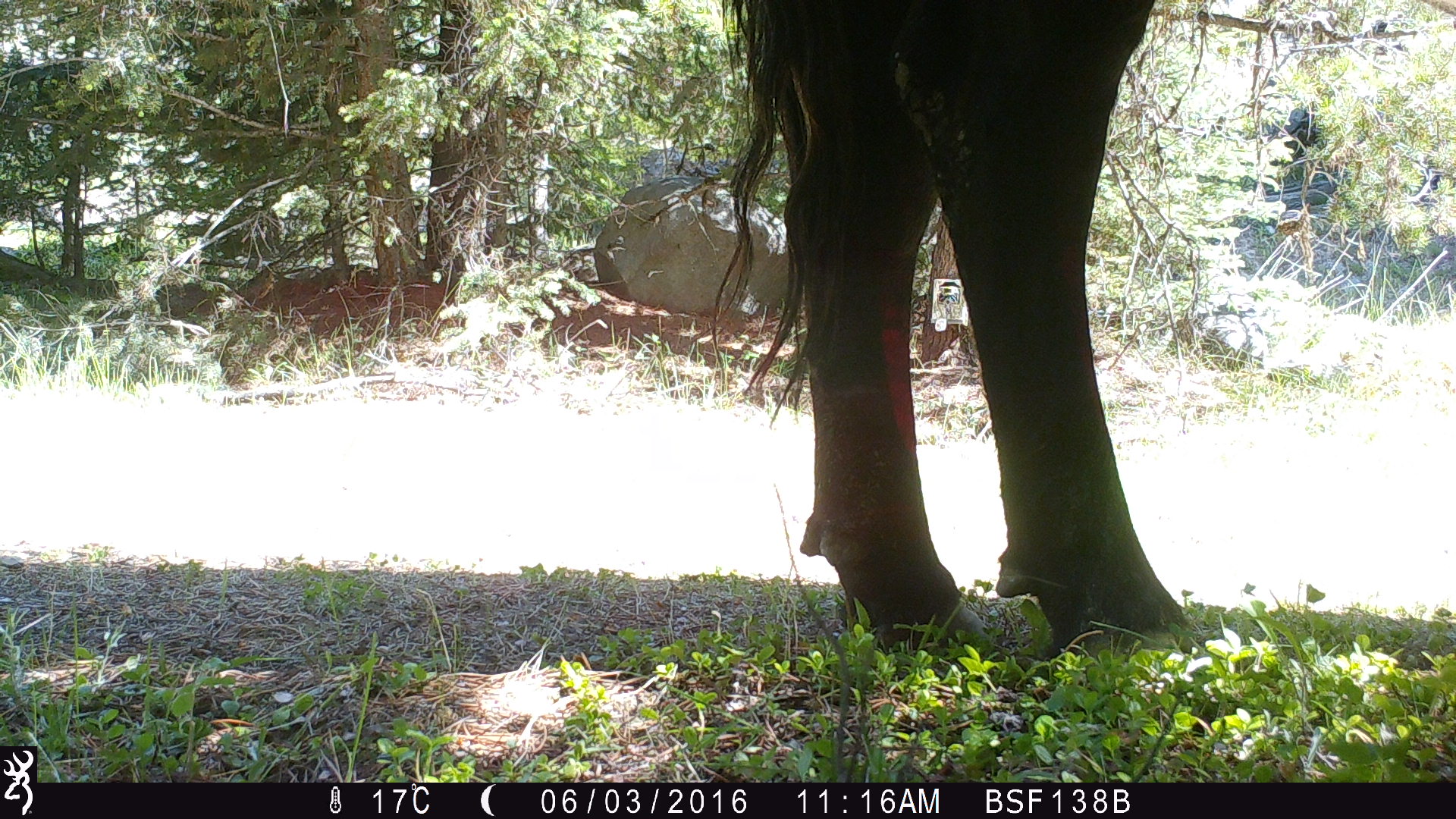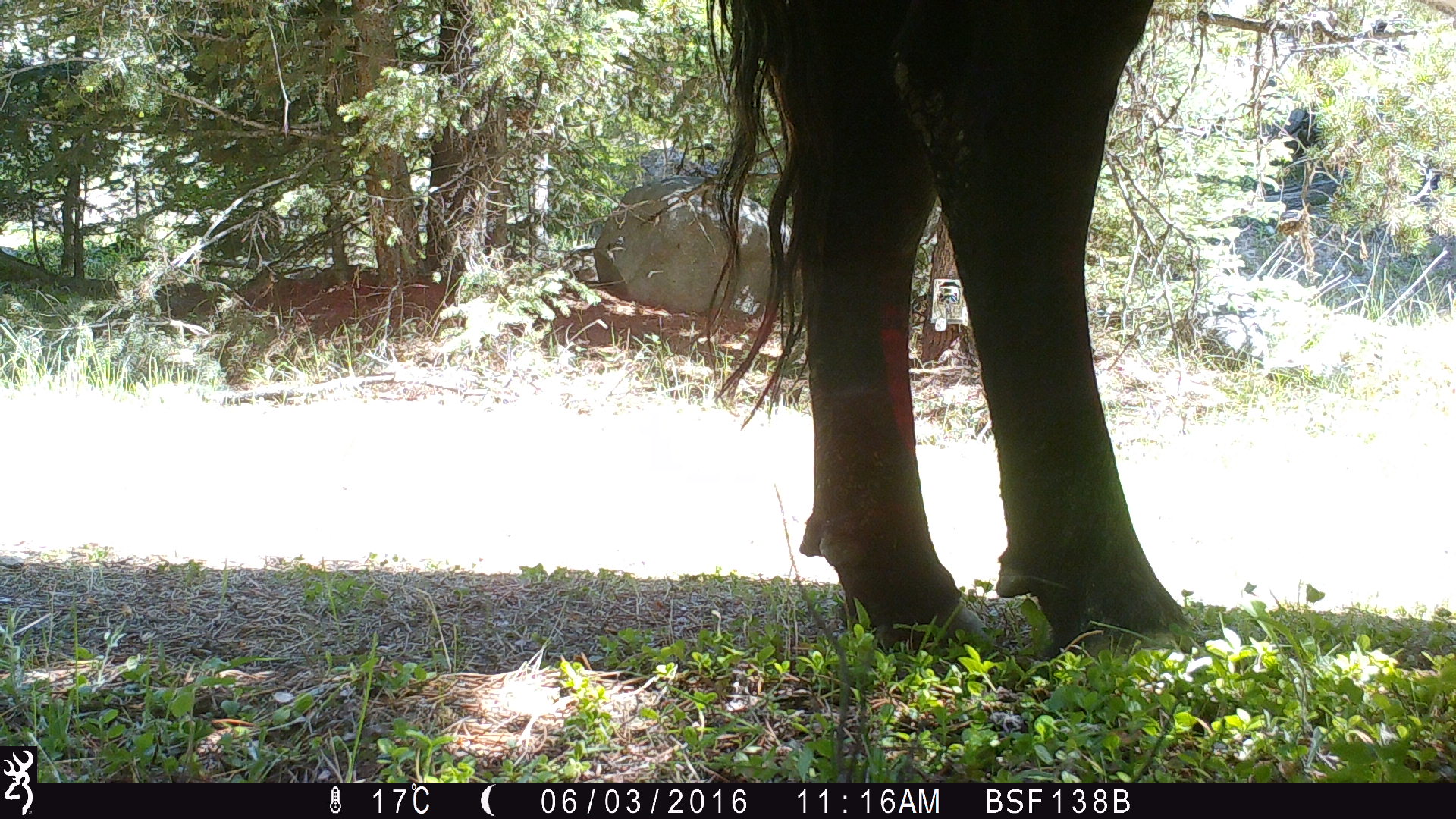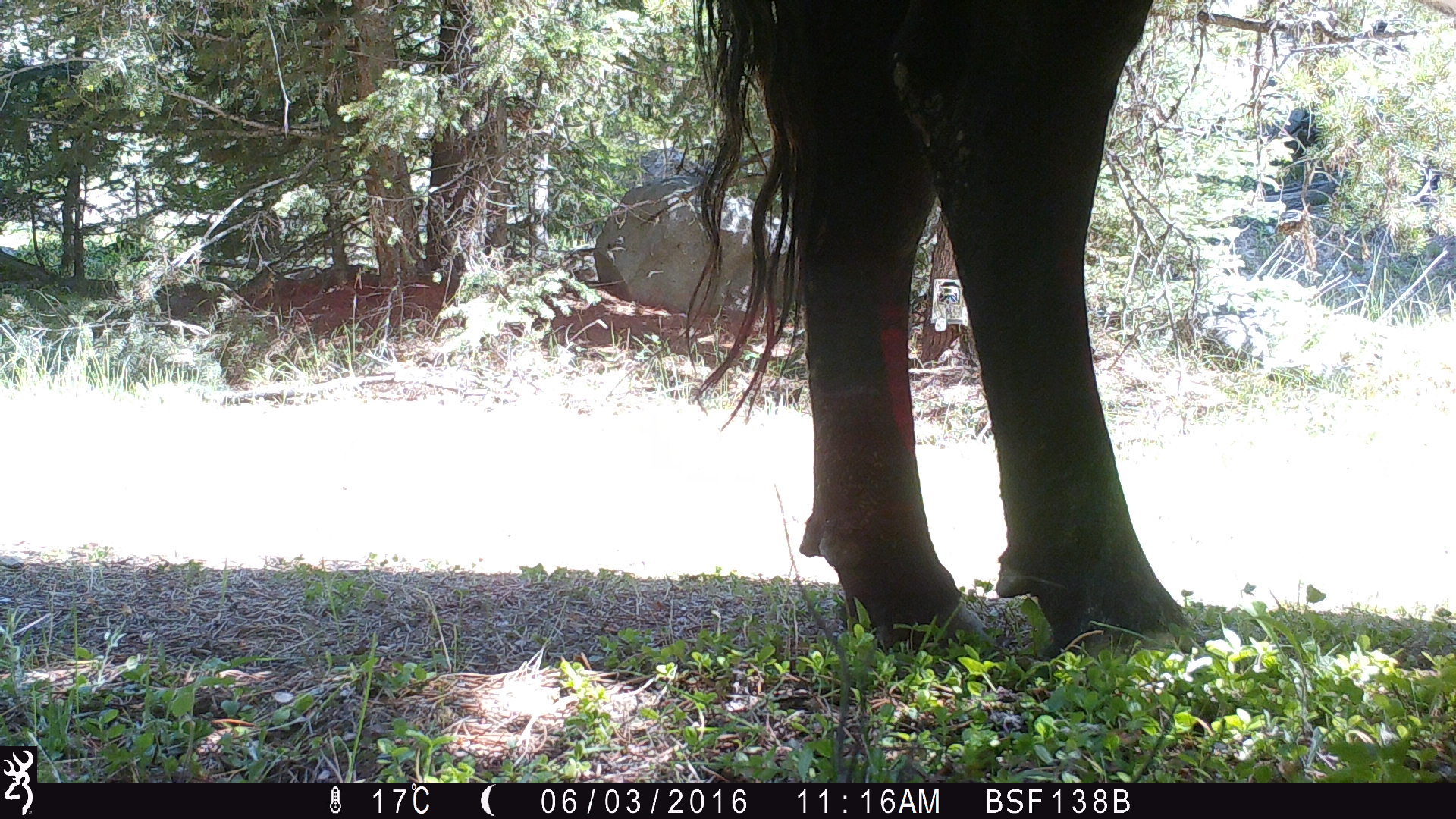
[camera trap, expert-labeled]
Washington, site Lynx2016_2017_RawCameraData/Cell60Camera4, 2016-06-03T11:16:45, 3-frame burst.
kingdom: Animalia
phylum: Chordata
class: Mammalia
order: Artiodactyla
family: Bovidae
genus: Bos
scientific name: Bos taurus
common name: domestic cattle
Domestic cattle (Bos taurus). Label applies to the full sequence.